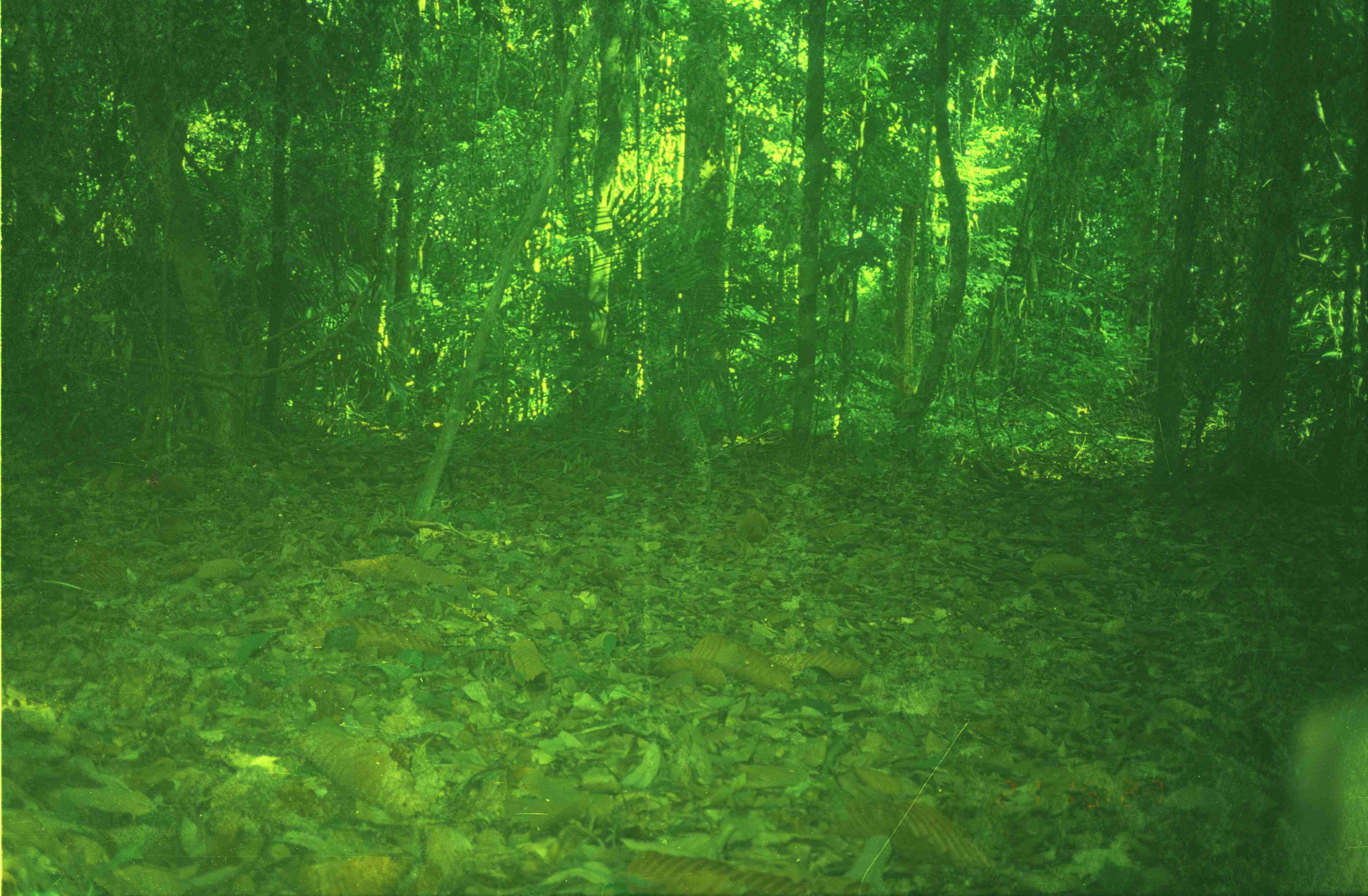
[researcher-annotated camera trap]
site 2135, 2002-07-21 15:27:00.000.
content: unidentified animal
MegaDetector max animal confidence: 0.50